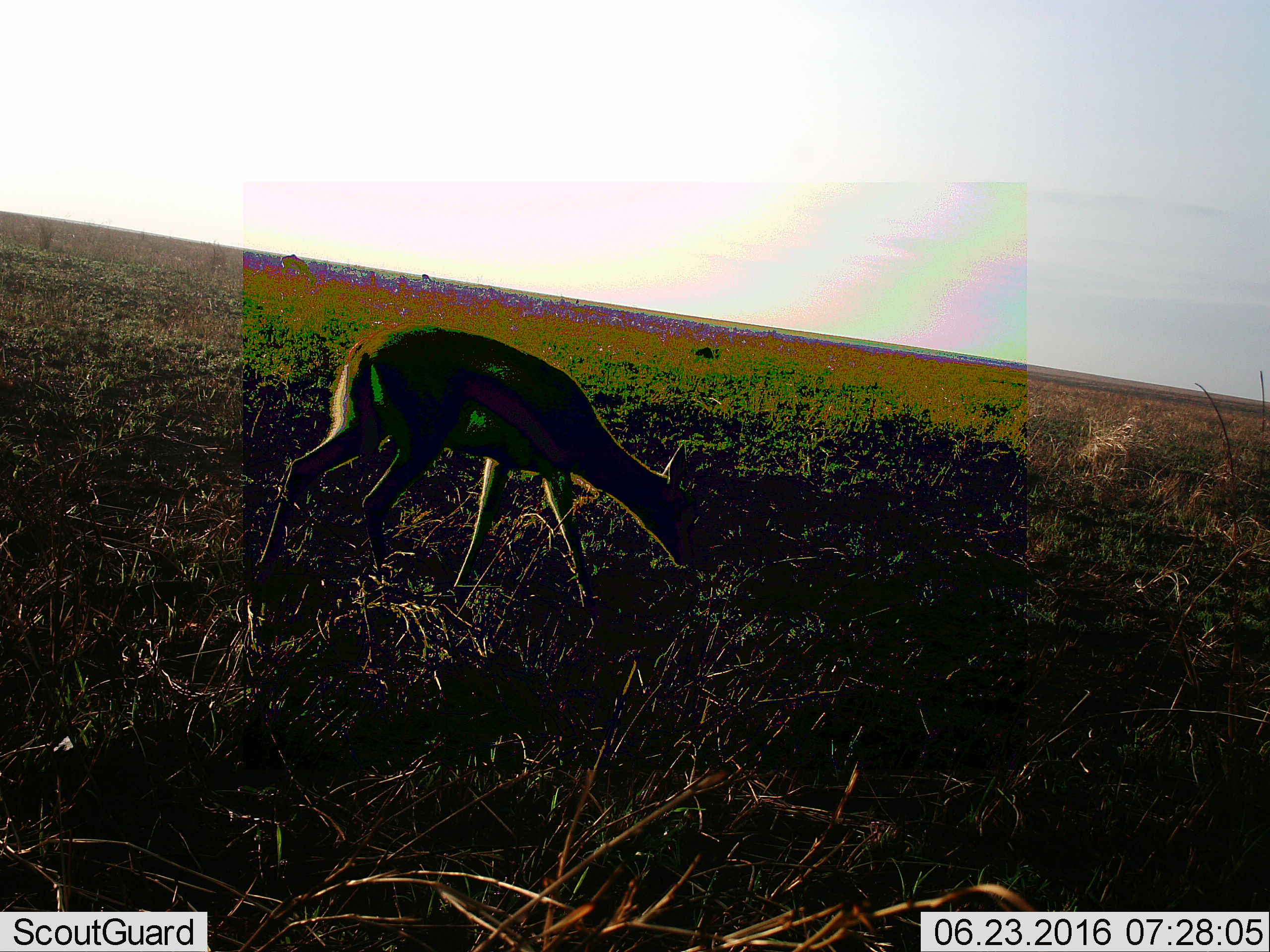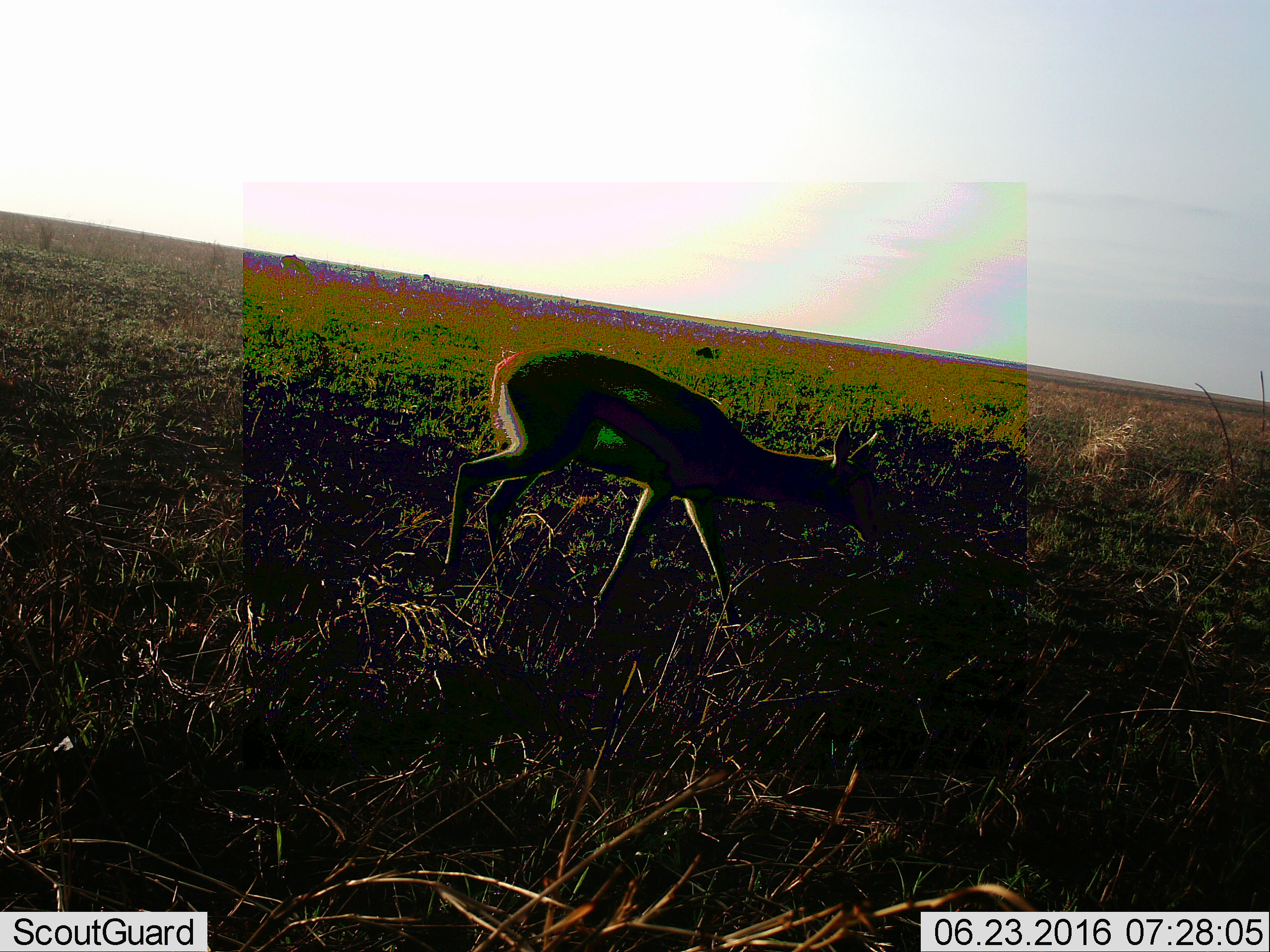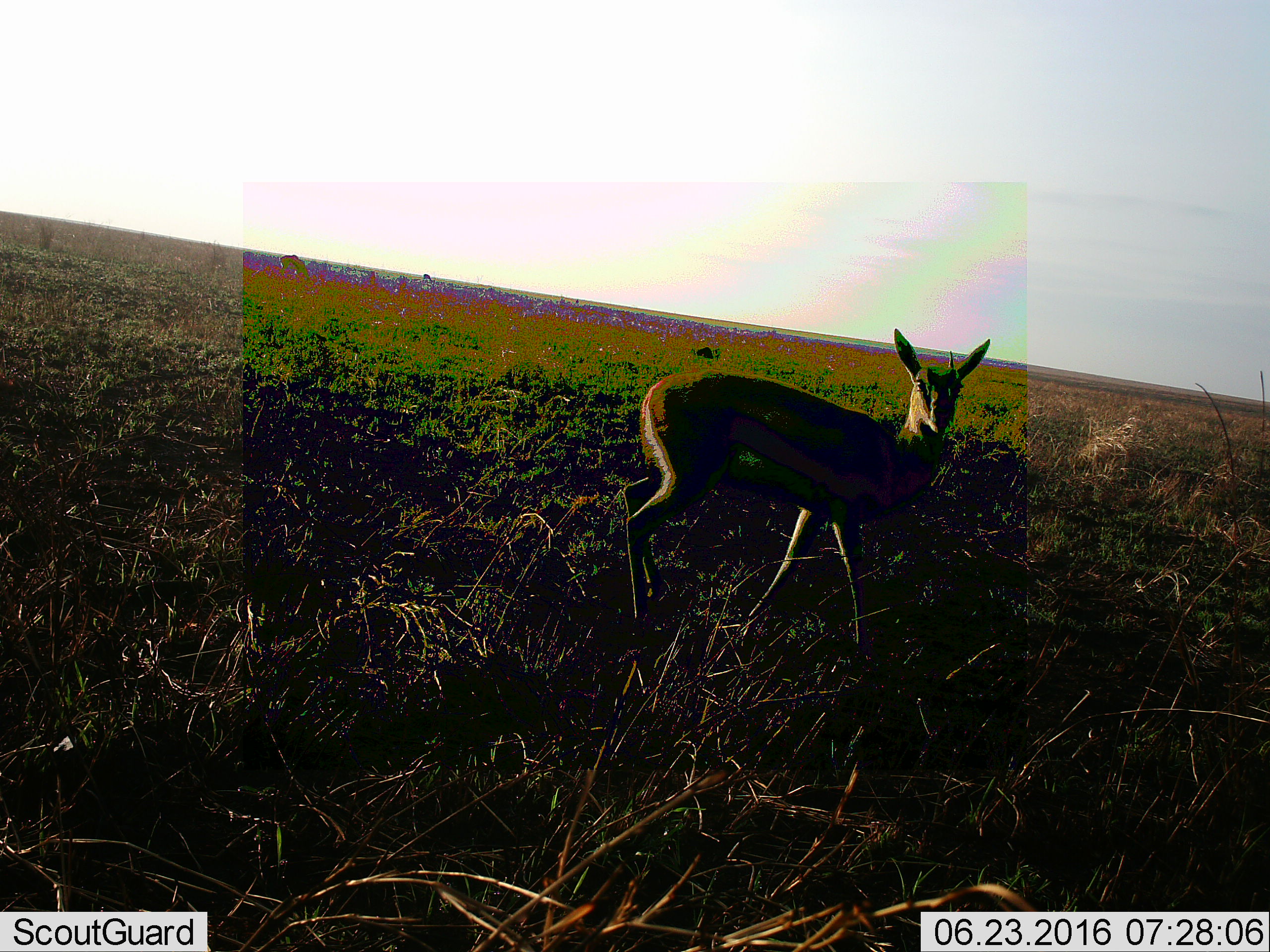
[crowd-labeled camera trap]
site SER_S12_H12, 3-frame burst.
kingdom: Animalia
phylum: Chordata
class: Mammalia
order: Artiodactyla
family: Bovidae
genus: Eudorcas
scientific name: Eudorcas thomsonii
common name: thomson's gazelle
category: gazellethomsons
Gazellethomsons (thomson's gazelle) (Eudorcas thomsonii), count 1. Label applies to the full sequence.